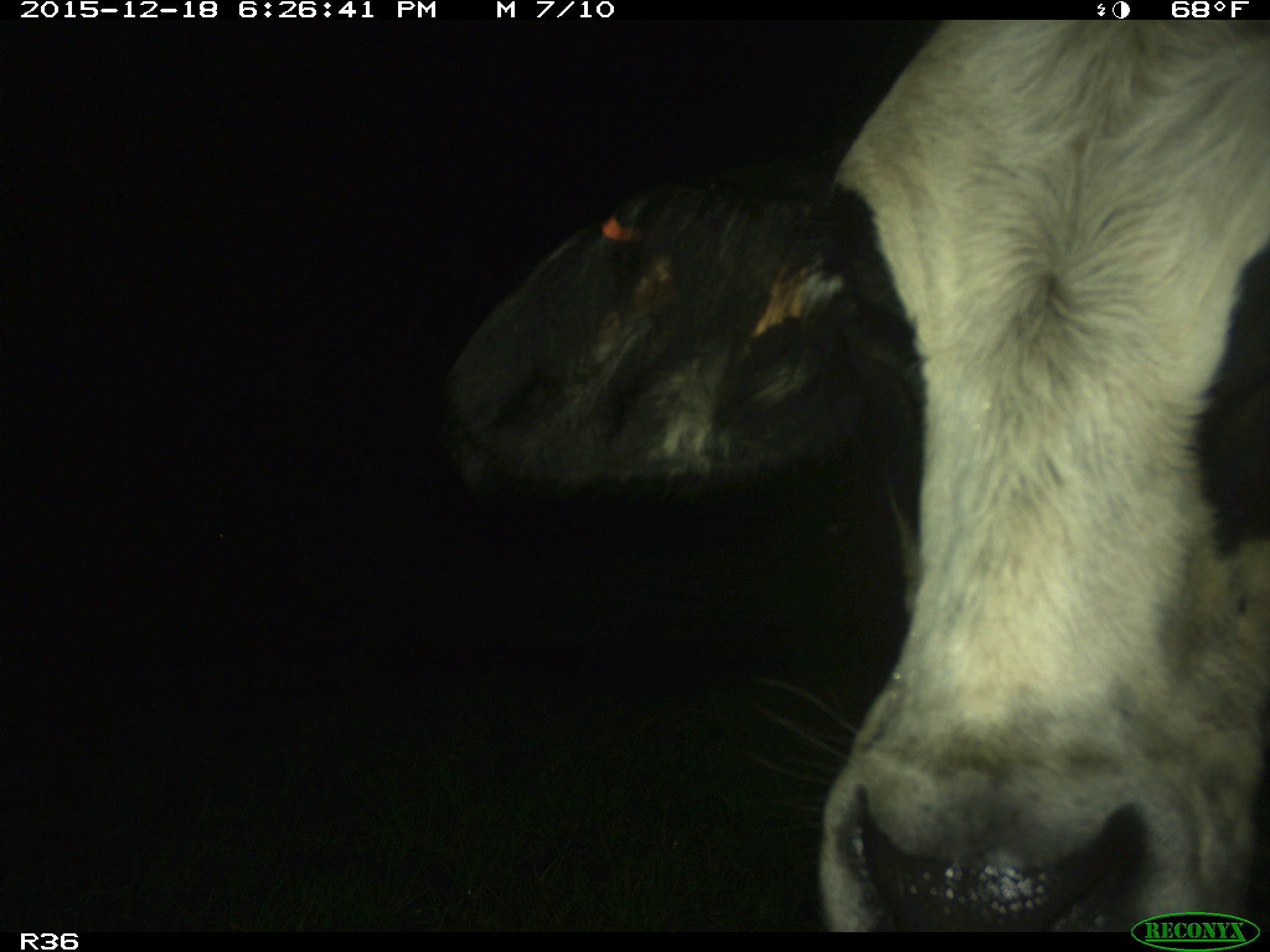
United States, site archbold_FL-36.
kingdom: Animalia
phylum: Chordata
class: Mammalia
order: Artiodactyla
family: Bovidae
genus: Bos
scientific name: Bos taurus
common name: domestic cow